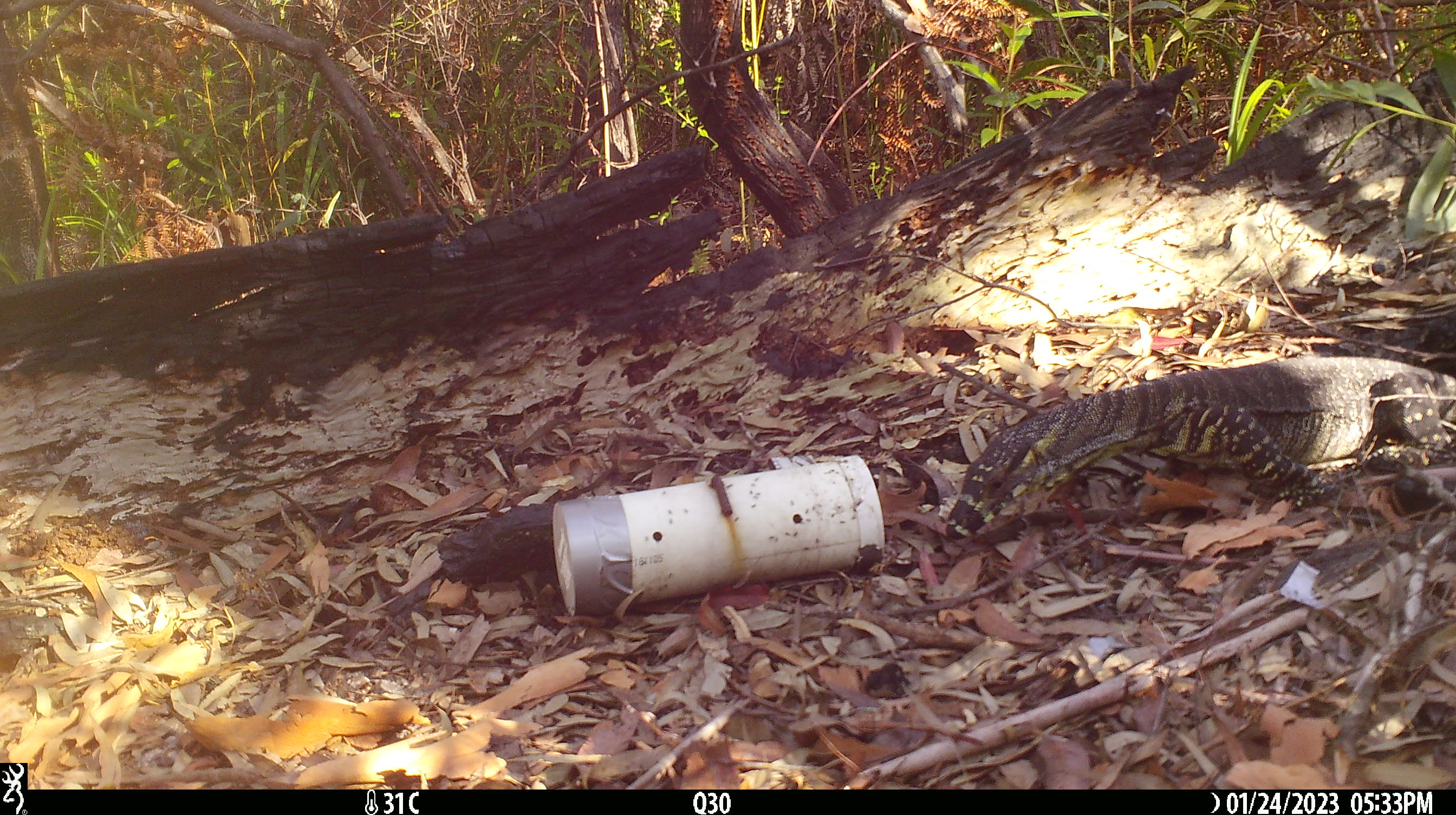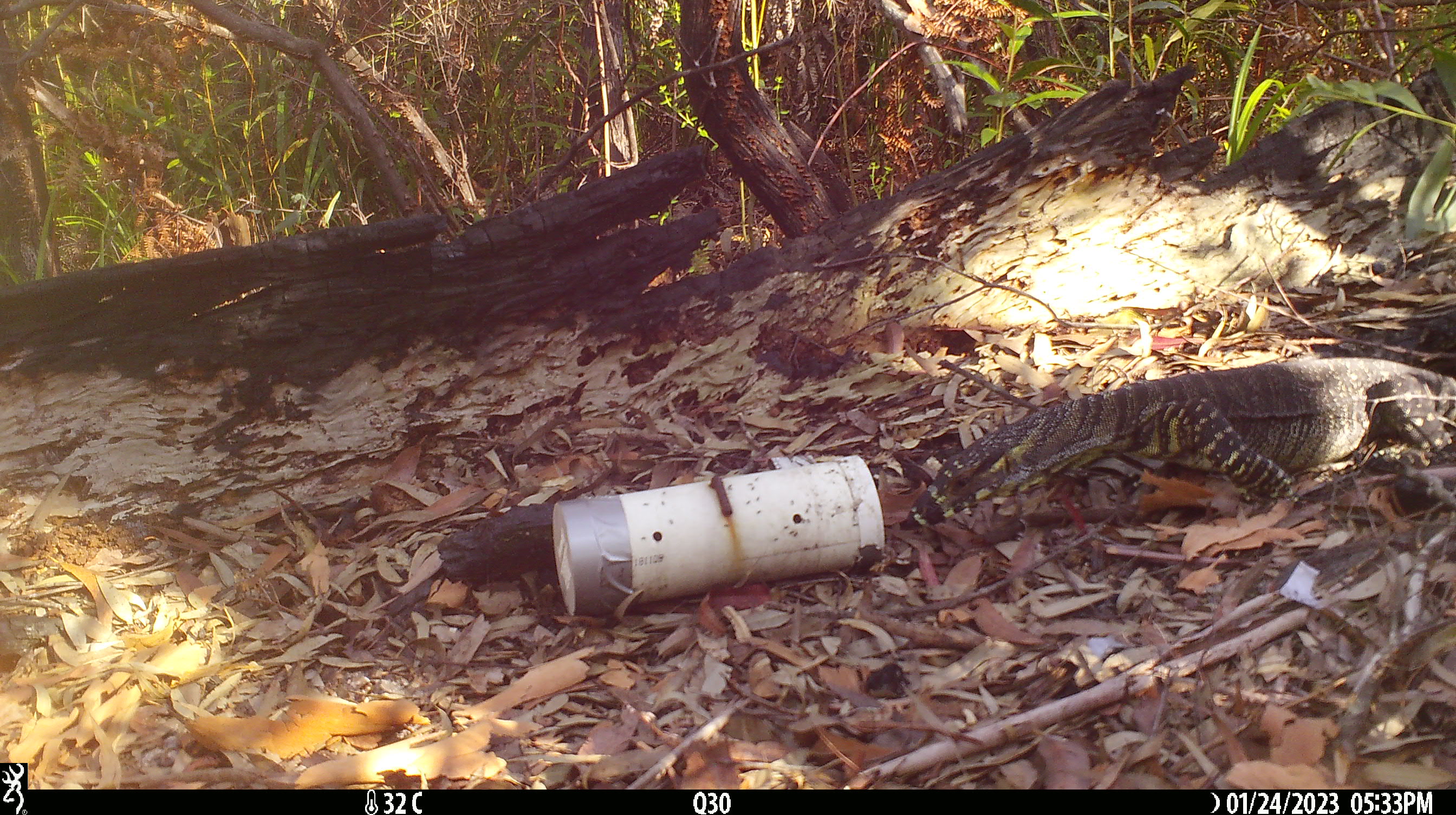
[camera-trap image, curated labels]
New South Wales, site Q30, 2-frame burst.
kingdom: Animalia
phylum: Chordata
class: Reptilia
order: Squamata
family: Varanidae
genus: Varanus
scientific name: Varanus varius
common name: lace monitor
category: goanna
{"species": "goanna (lace monitor) (Varanus varius)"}